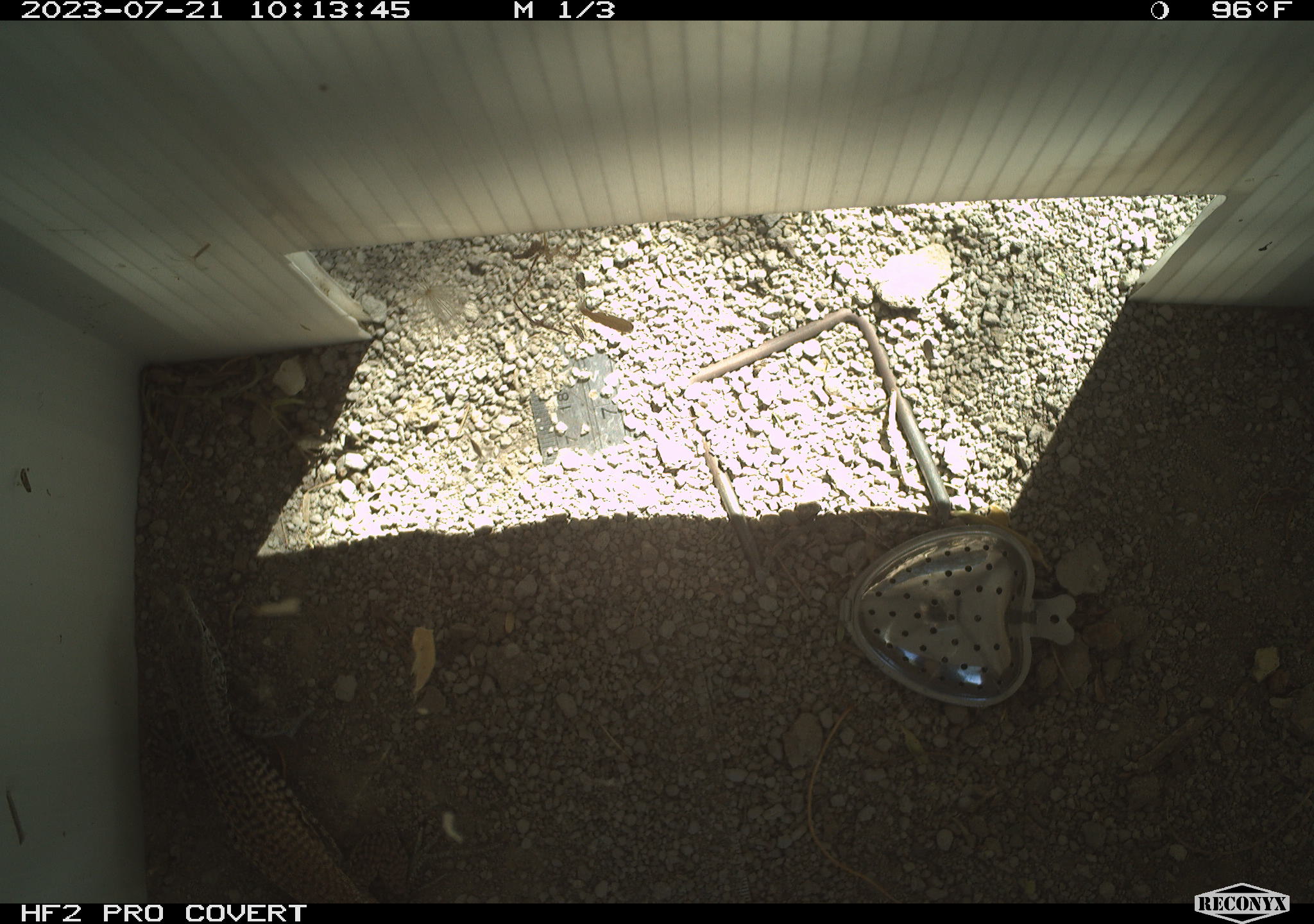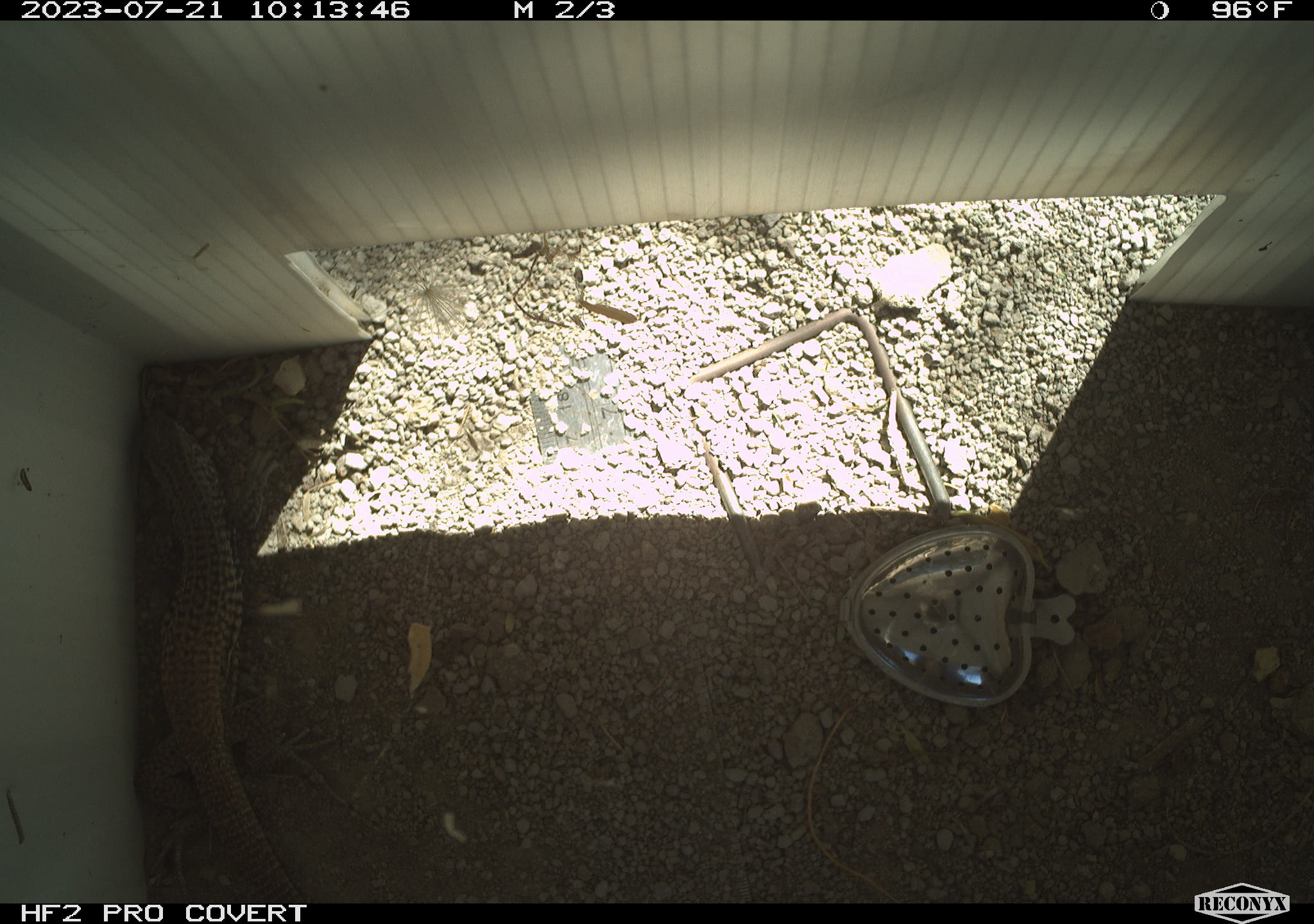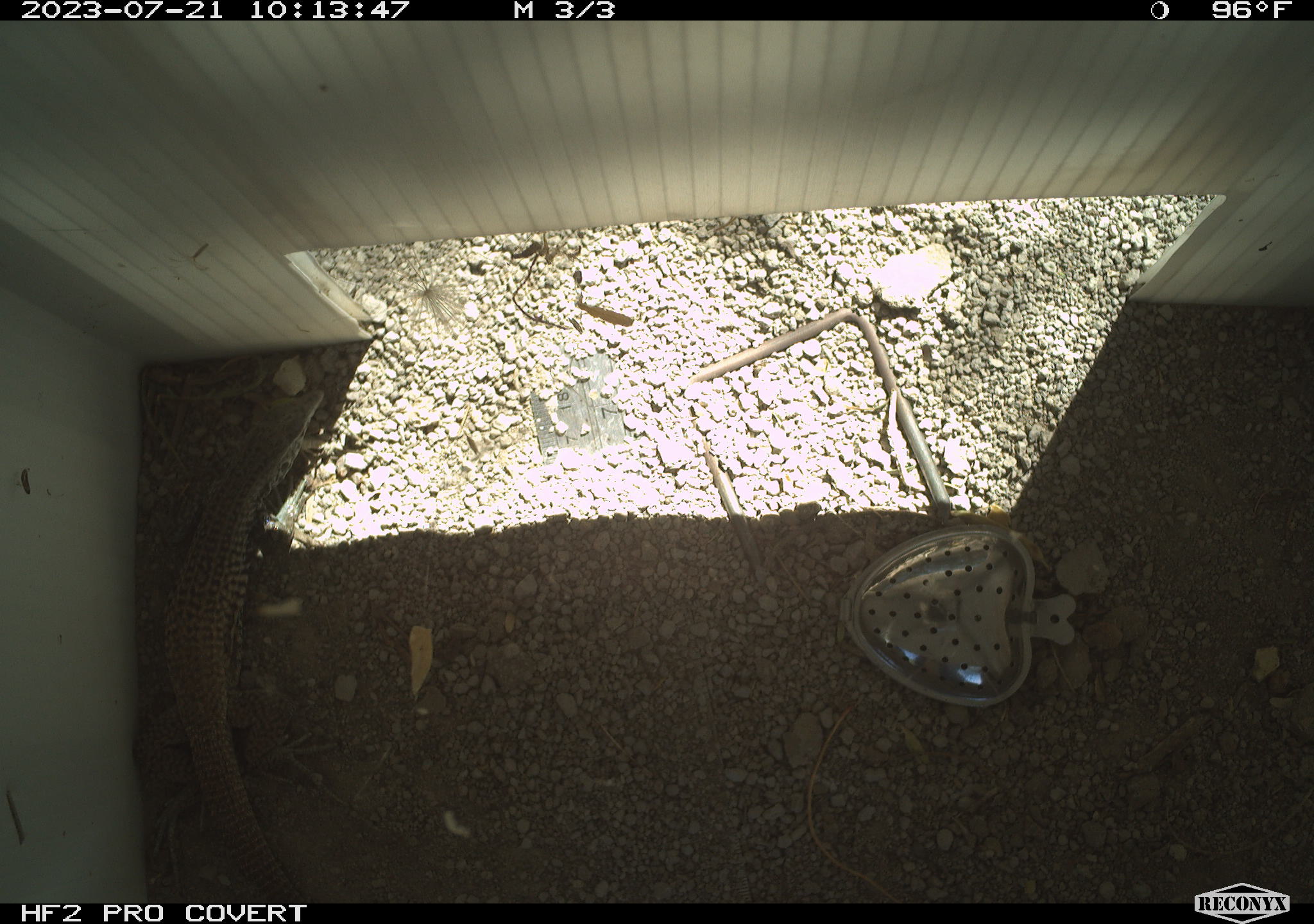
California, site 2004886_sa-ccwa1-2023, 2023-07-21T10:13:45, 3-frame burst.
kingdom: Animalia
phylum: Chordata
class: Reptilia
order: Squamata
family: Teiidae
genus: Aspidoscelis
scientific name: Aspidoscelis tigris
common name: western whiptail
Western whiptail (Aspidoscelis tigris).